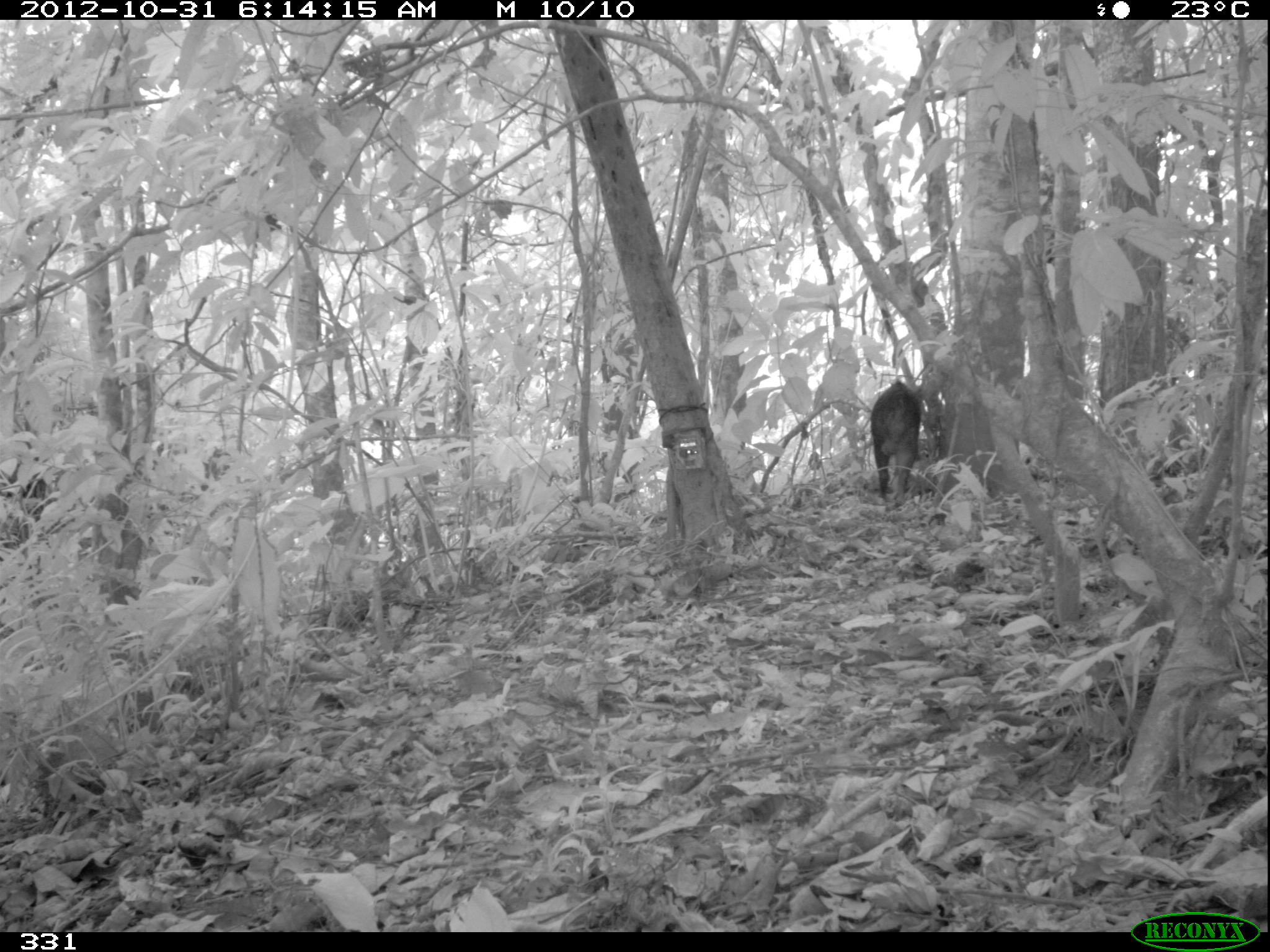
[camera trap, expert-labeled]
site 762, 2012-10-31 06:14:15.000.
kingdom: Animalia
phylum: Chordata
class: Mammalia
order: Artiodactyla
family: Tayassuidae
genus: Tayassu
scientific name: Tayassu pecari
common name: white-lipped peccary